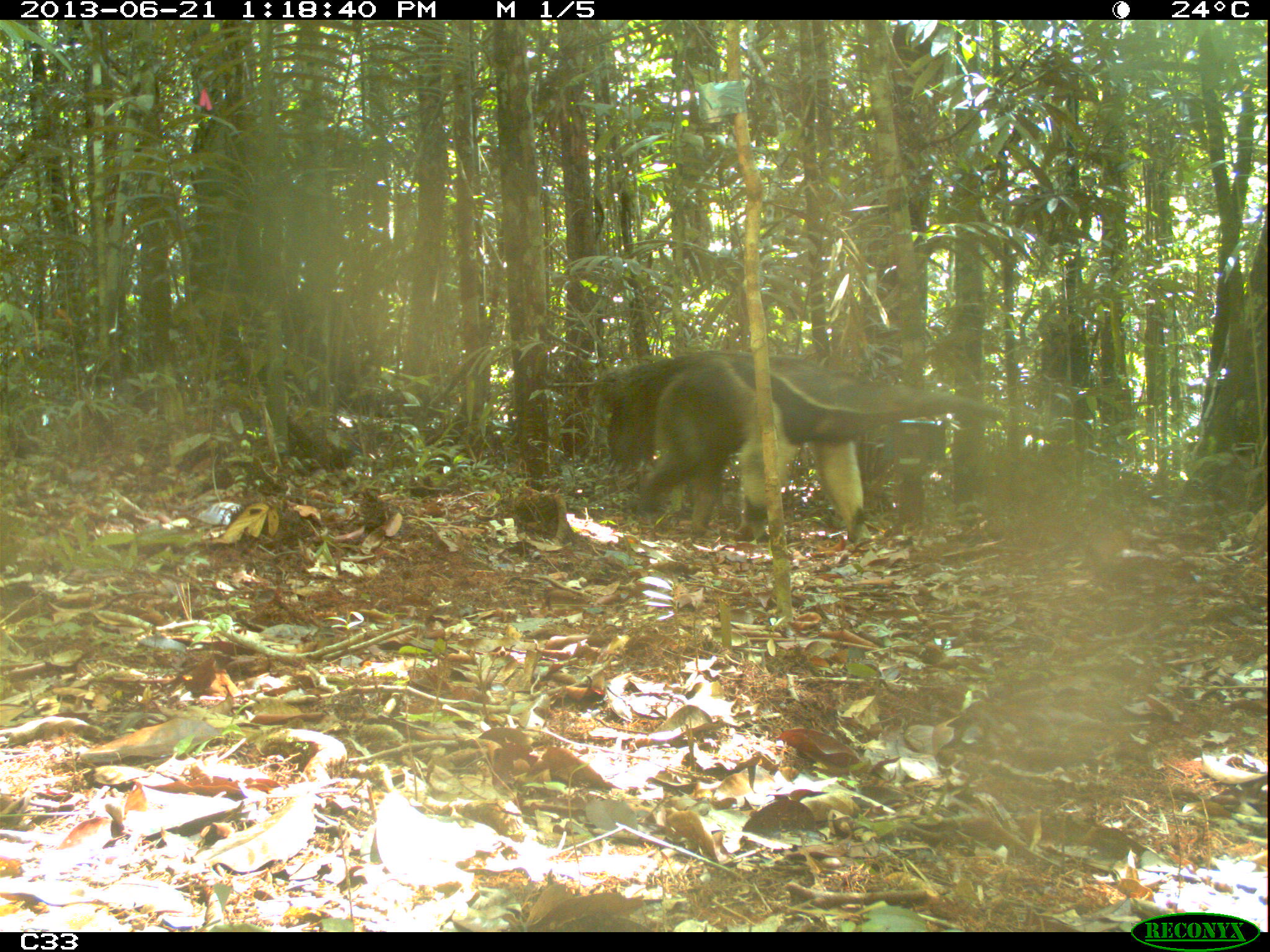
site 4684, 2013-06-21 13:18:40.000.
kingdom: Animalia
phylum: Chordata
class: Mammalia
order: Pilosa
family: Myrmecophagidae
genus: Myrmecophaga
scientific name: Myrmecophaga tridactyla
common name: giant anteater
Myrmecophaga tridactyla (giant anteater), count 1, age adult.